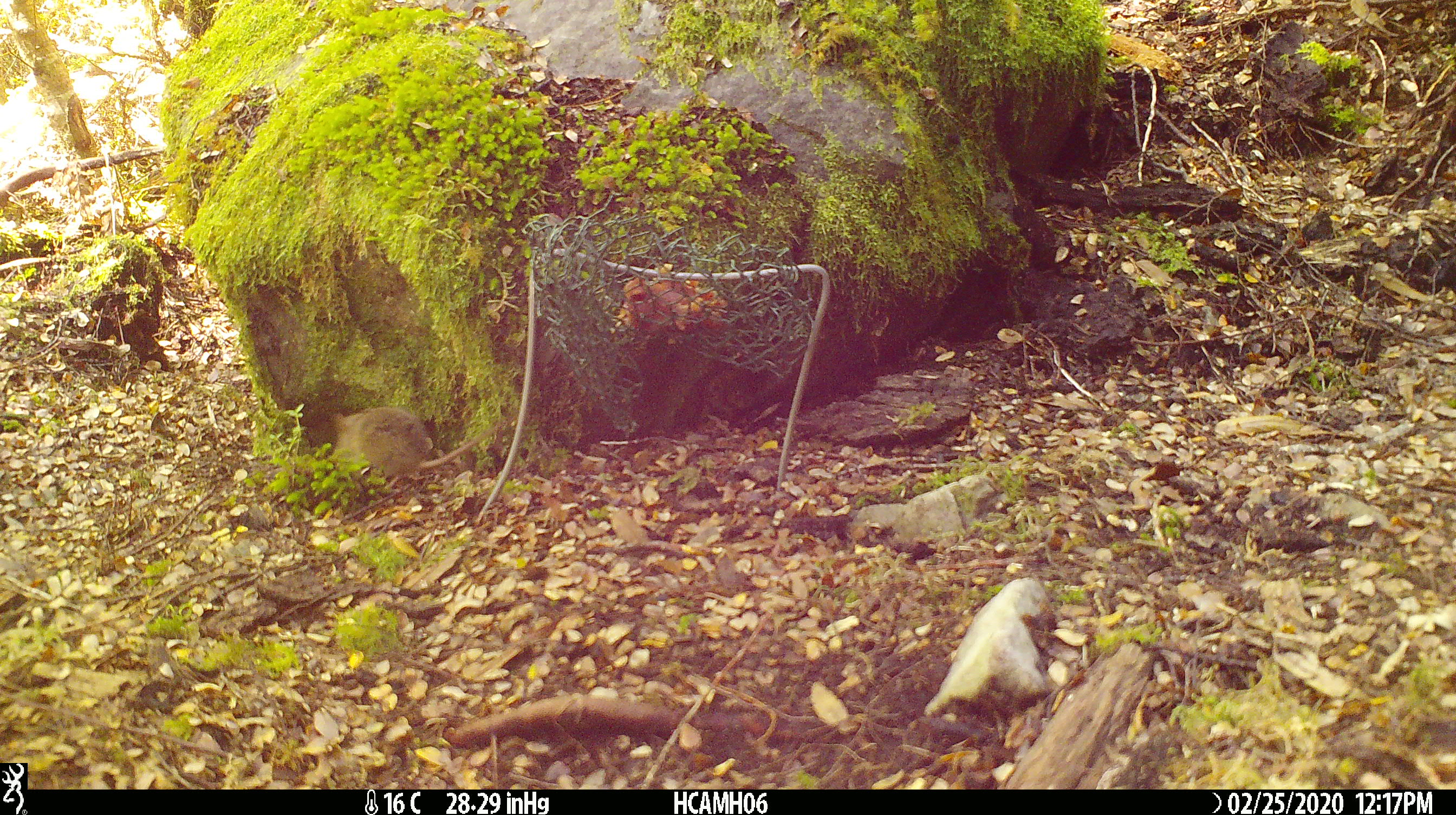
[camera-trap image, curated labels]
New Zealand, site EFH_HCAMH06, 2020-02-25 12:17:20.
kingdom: Animalia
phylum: Chordata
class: Mammalia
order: Rodentia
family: Muridae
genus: Mus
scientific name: Mus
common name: mouse